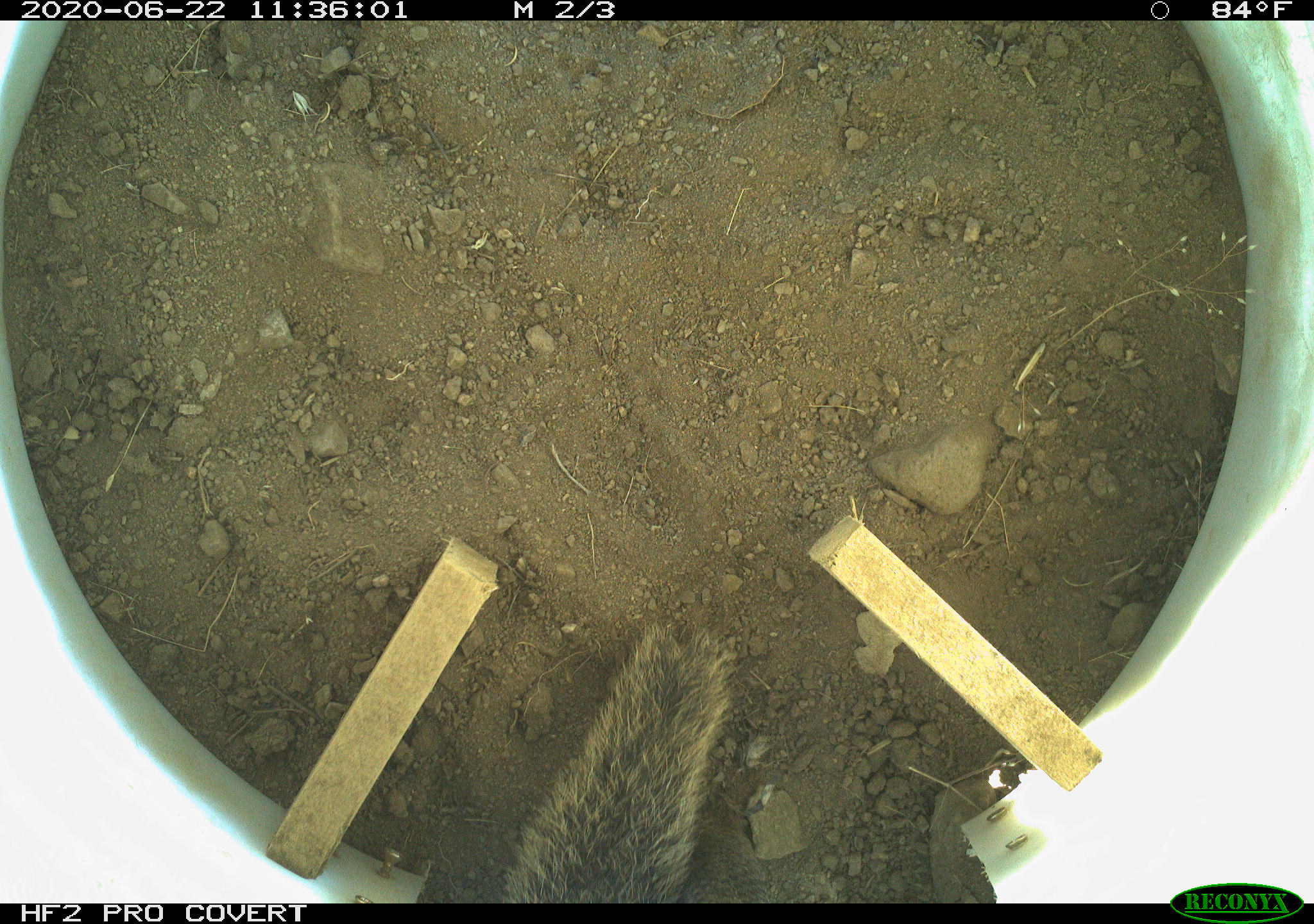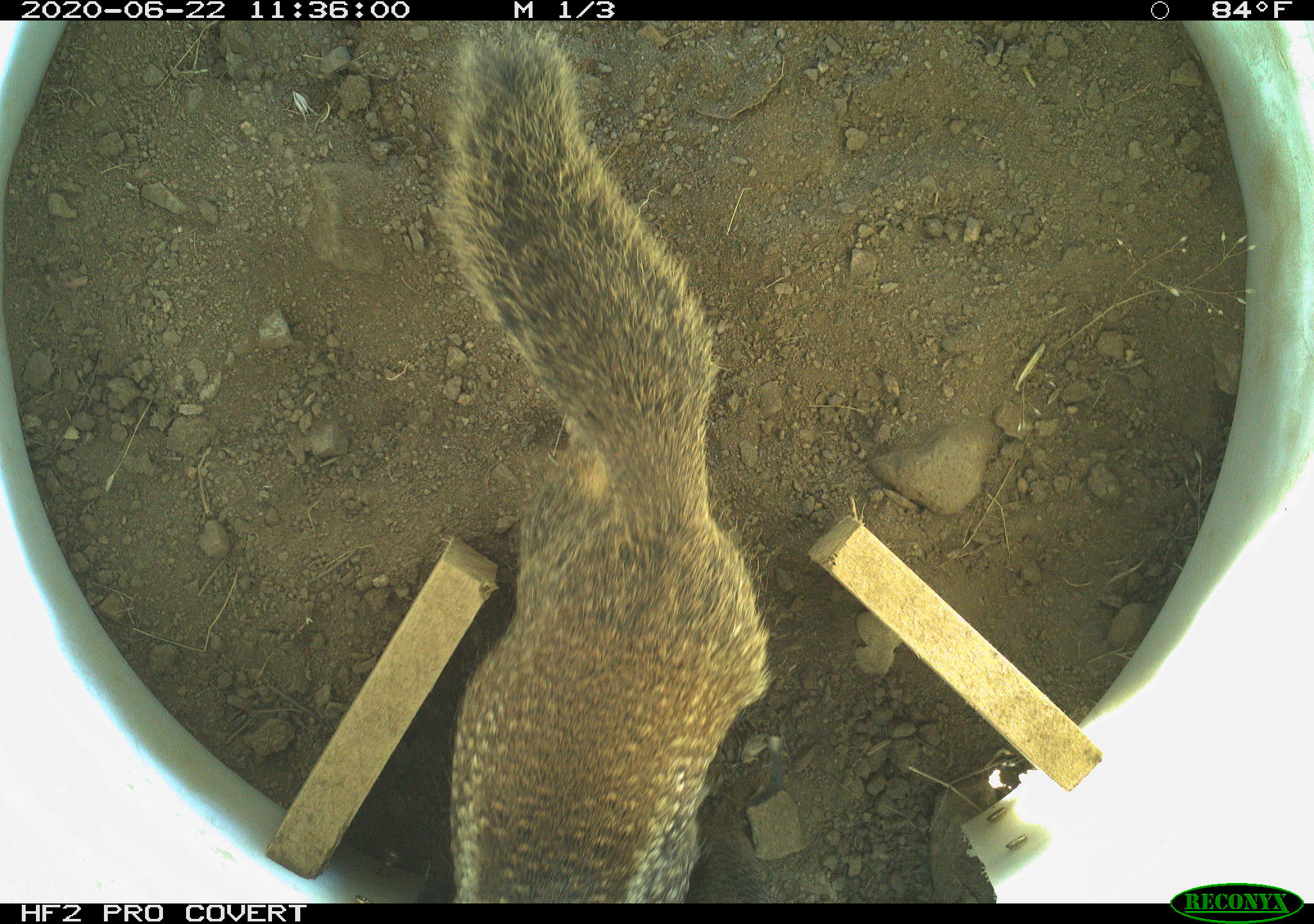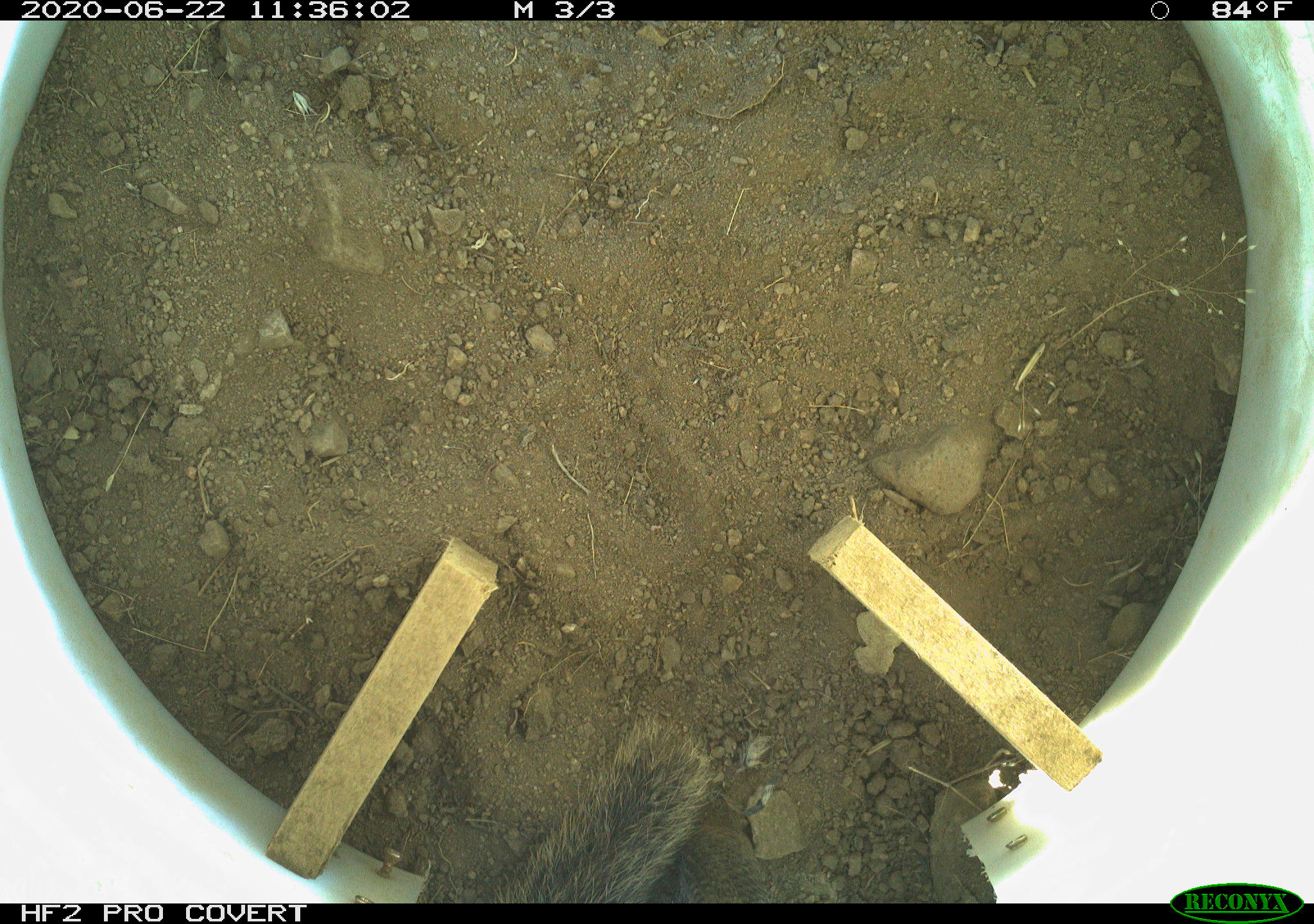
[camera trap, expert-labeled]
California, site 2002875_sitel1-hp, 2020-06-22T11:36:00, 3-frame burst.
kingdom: Animalia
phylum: Chordata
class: Mammalia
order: Rodentia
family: Sciuridae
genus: Otospermophilus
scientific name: Otospermophilus beecheyi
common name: california ground squirrel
California ground squirrel (Otospermophilus beecheyi).